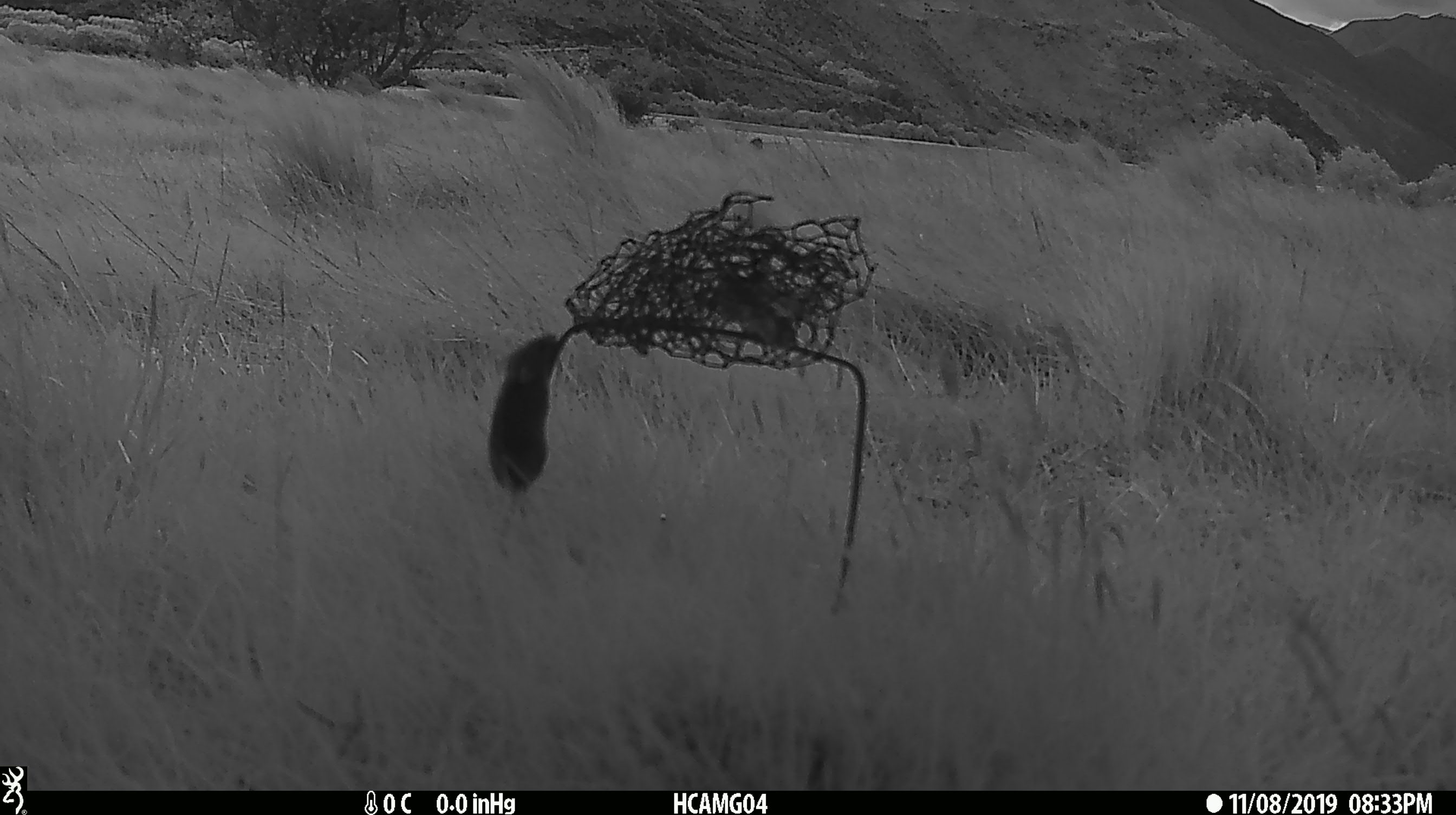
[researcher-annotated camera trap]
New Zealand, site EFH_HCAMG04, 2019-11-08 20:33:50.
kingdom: Animalia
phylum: Chordata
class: Mammalia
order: Rodentia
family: Muridae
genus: Mus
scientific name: Mus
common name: mouse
Mouse (Mus).